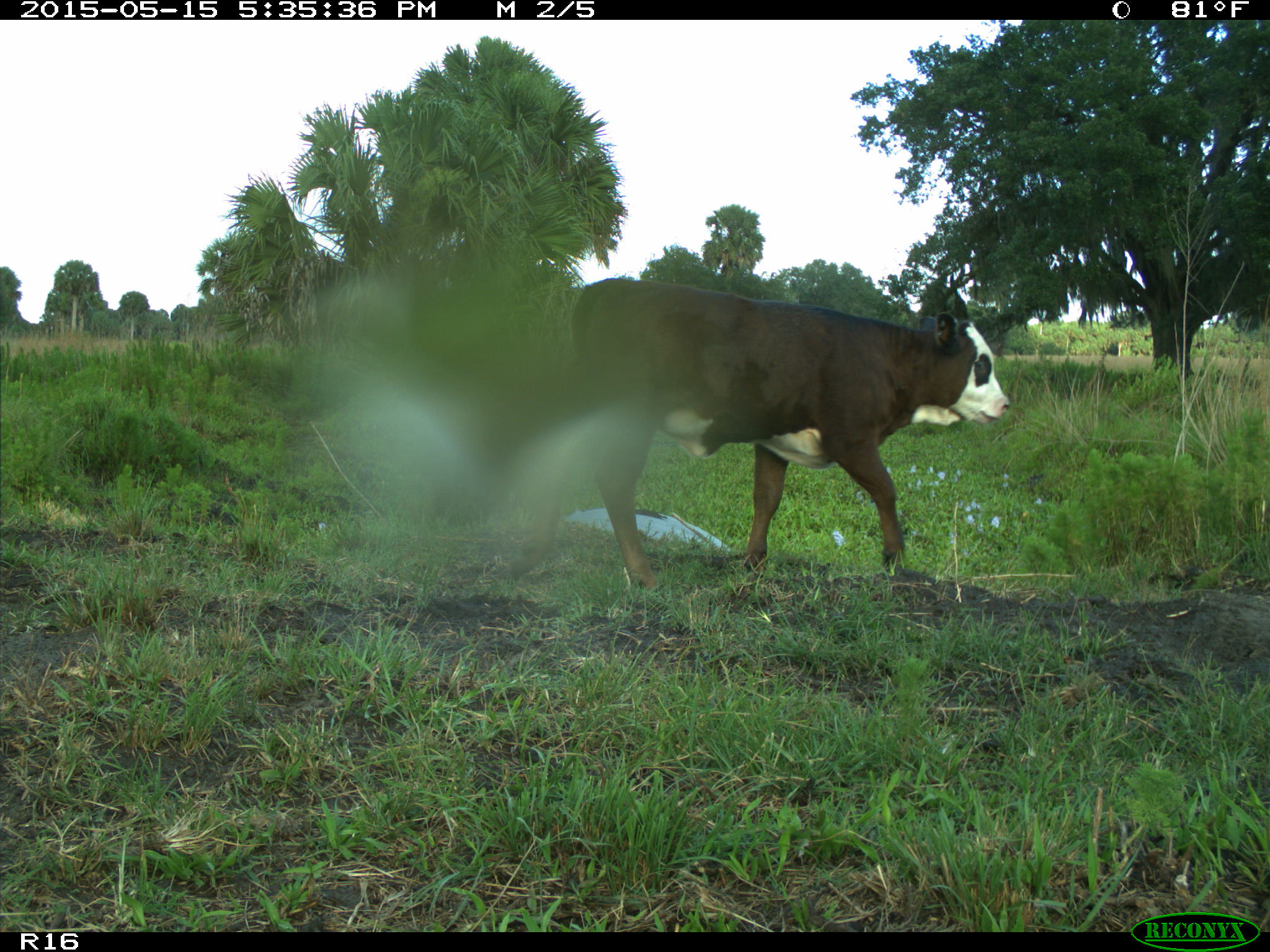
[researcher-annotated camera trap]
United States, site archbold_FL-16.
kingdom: Animalia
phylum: Chordata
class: Mammalia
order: Artiodactyla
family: Bovidae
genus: Bos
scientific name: Bos taurus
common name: domestic cow